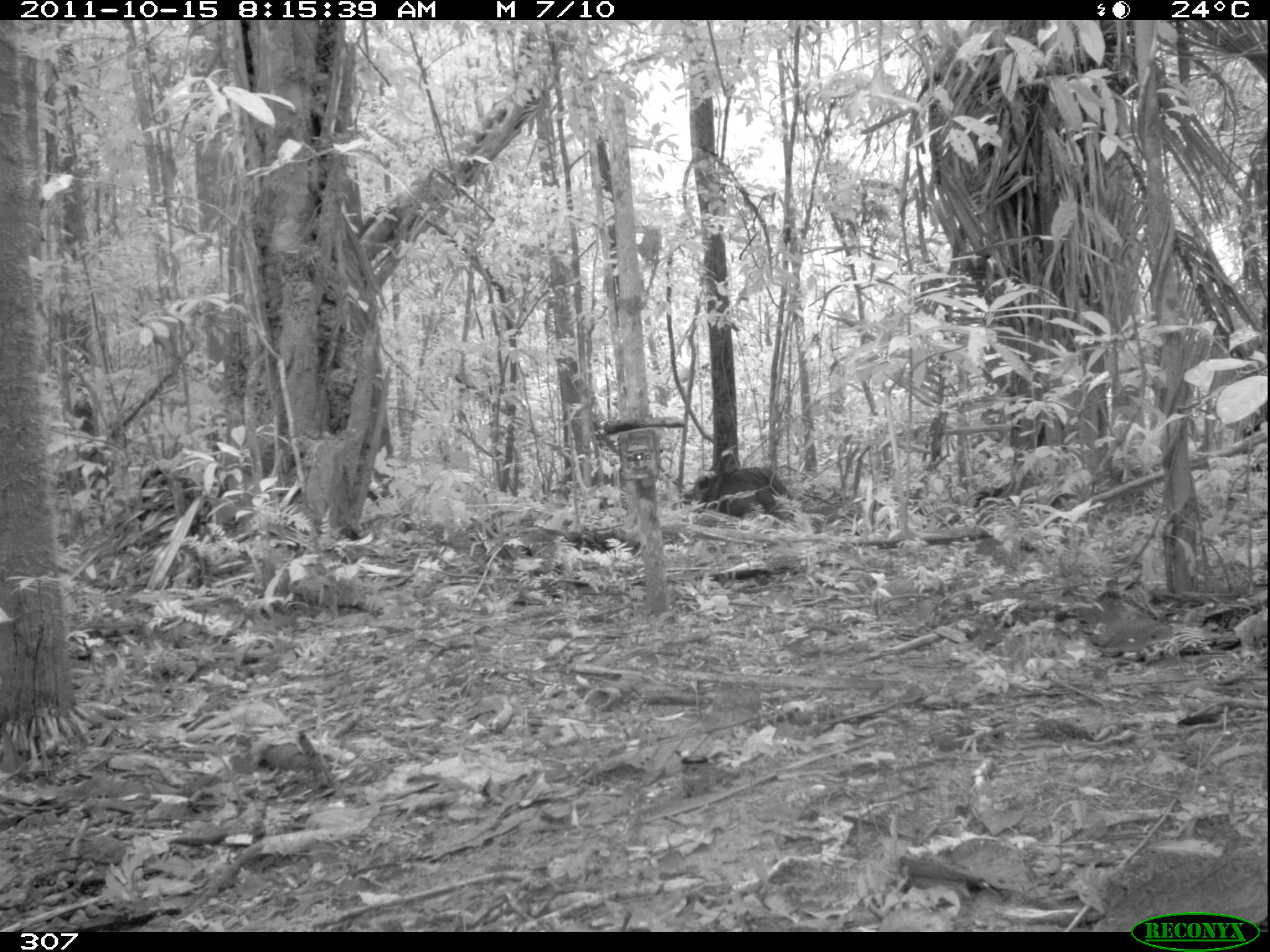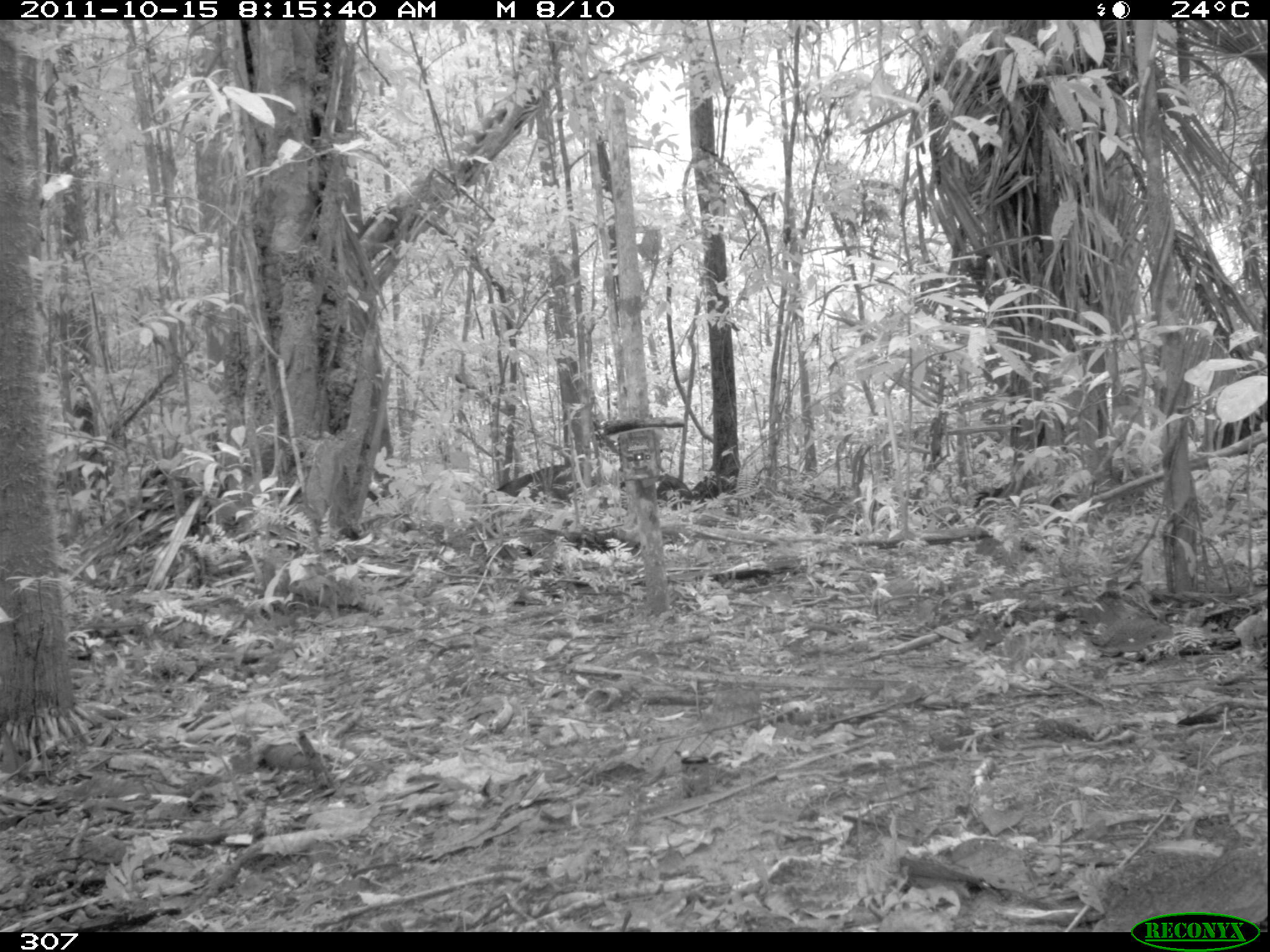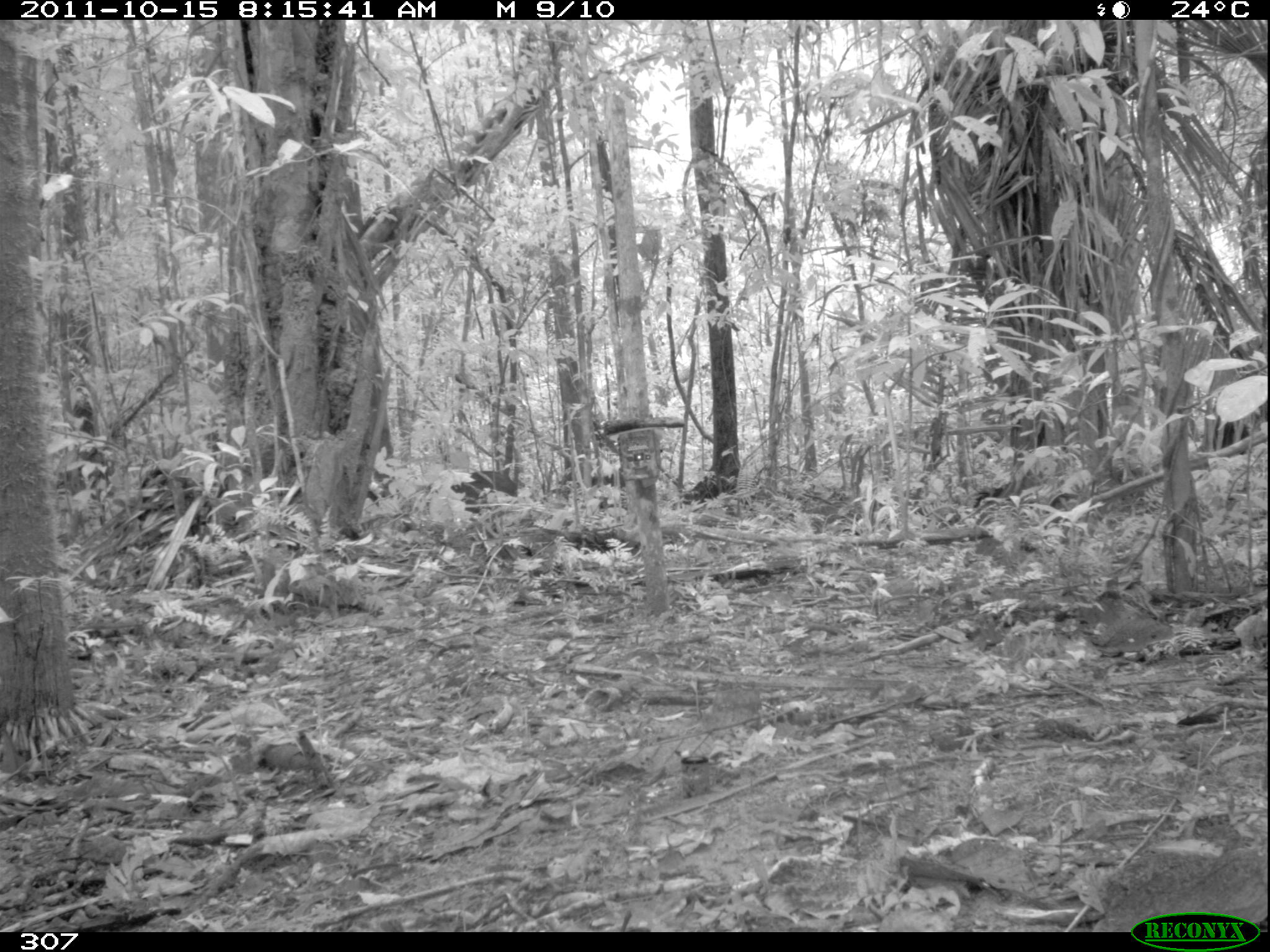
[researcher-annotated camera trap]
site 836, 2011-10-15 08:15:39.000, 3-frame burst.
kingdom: Animalia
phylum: Chordata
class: Mammalia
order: Artiodactyla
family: Tayassuidae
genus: Pecari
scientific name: Pecari tajacu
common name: collared peccary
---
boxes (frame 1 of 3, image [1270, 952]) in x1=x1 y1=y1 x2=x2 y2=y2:
pecari tajacu: x1=681 y1=465 x2=795 y2=523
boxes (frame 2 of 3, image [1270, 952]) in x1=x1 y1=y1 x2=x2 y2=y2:
pecari tajacu: x1=492 y1=464 x2=584 y2=508; x1=619 y1=472 x2=694 y2=511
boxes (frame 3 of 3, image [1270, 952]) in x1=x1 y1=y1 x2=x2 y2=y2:
pecari tajacu: x1=451 y1=470 x2=522 y2=514